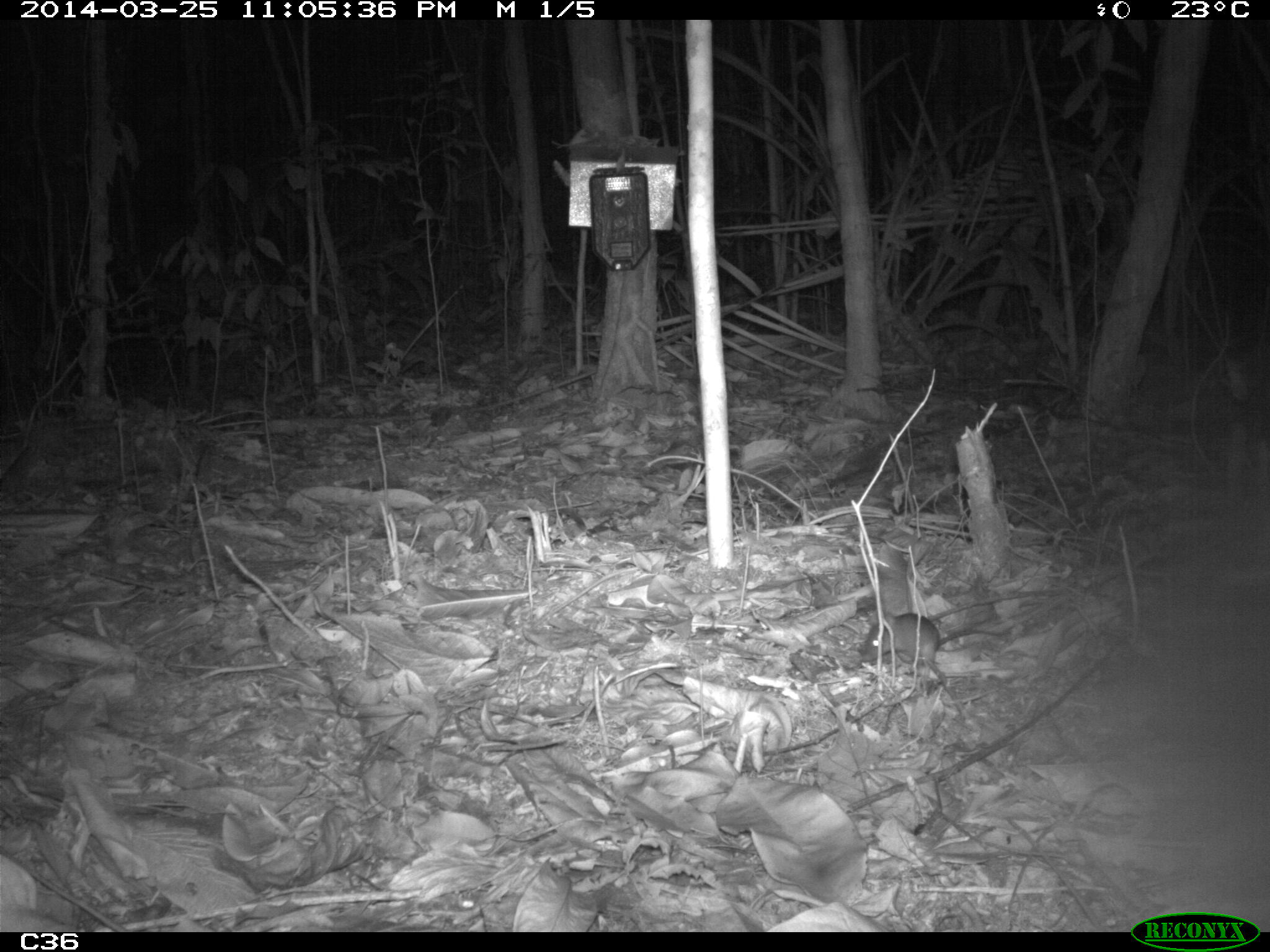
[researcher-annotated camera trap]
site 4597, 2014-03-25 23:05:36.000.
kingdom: Animalia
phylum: Chordata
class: Mammalia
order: Rodentia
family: Muridae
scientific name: Muridae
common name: mice, rats, and gerbils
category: unknown mouse or rat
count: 1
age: adult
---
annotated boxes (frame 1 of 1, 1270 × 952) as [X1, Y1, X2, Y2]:
unknown mouse or rat: [860, 607, 971, 721]